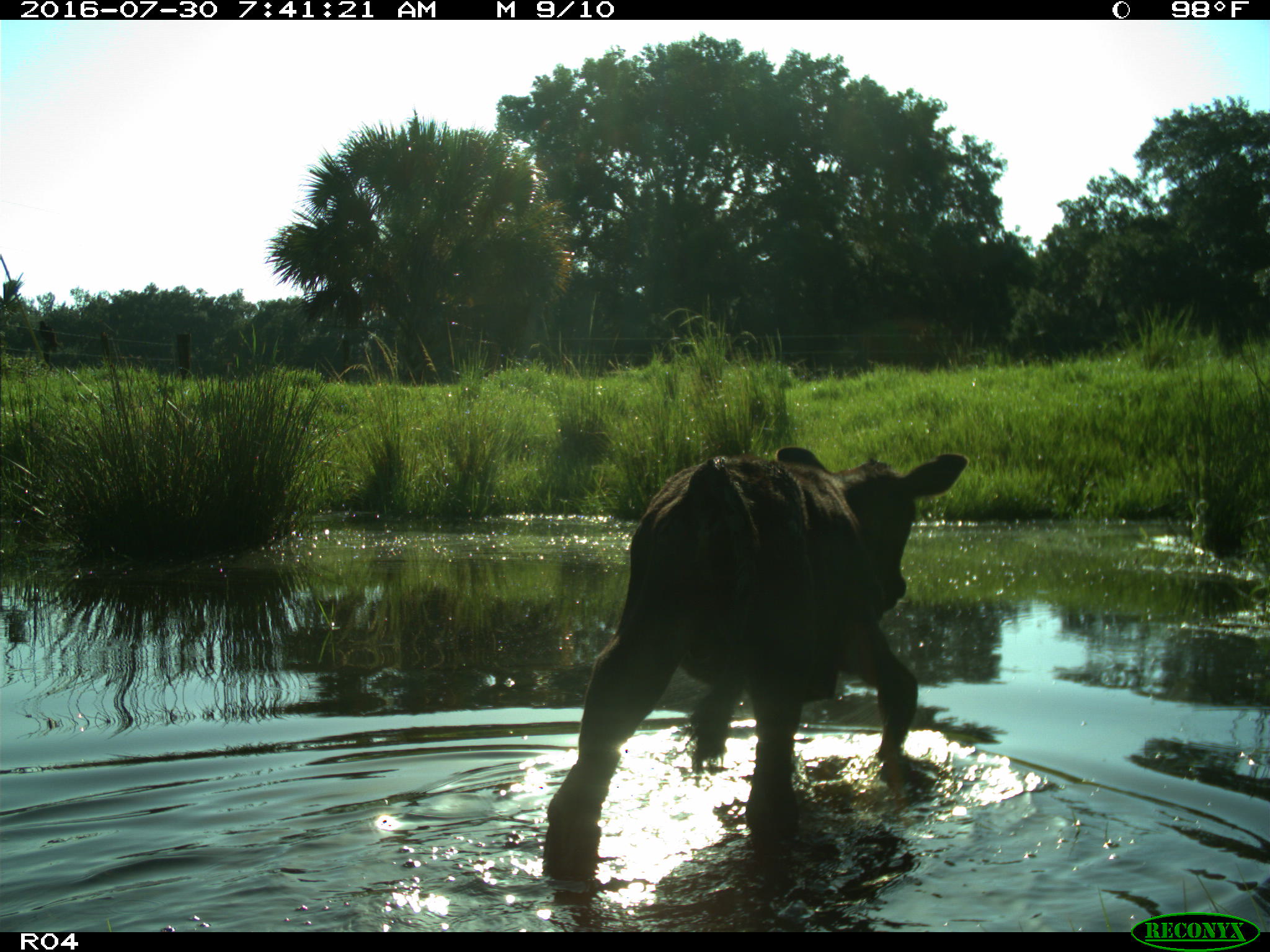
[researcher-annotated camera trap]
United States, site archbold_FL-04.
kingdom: Animalia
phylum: Chordata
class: Mammalia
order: Artiodactyla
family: Bovidae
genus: Bos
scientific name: Bos taurus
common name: domestic cow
Bos taurus (domestic cow).